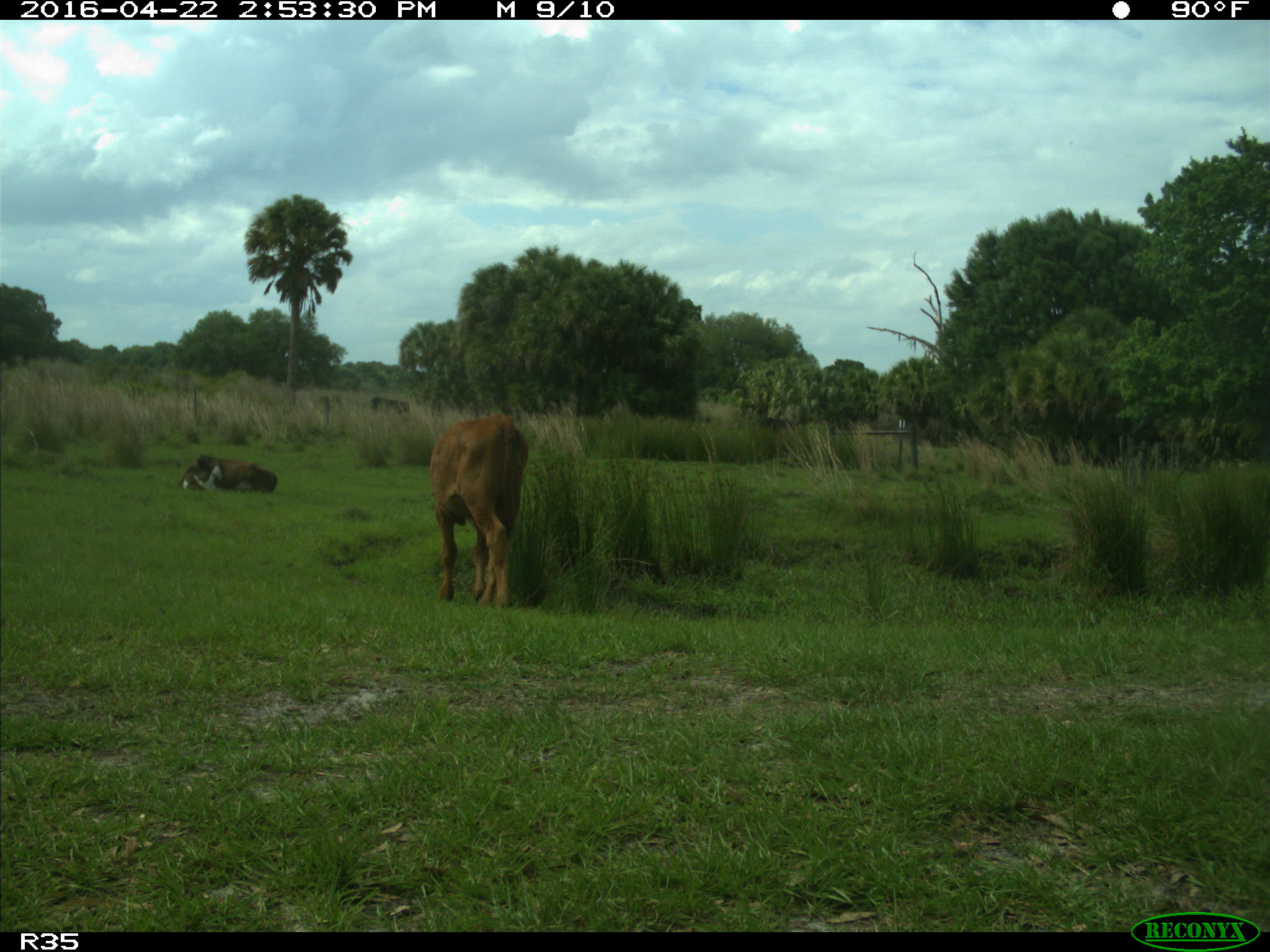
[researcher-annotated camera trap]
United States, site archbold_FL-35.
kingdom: Animalia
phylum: Chordata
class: Mammalia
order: Artiodactyla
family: Bovidae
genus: Bos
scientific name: Bos taurus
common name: domestic cow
Bos taurus (domestic cow).